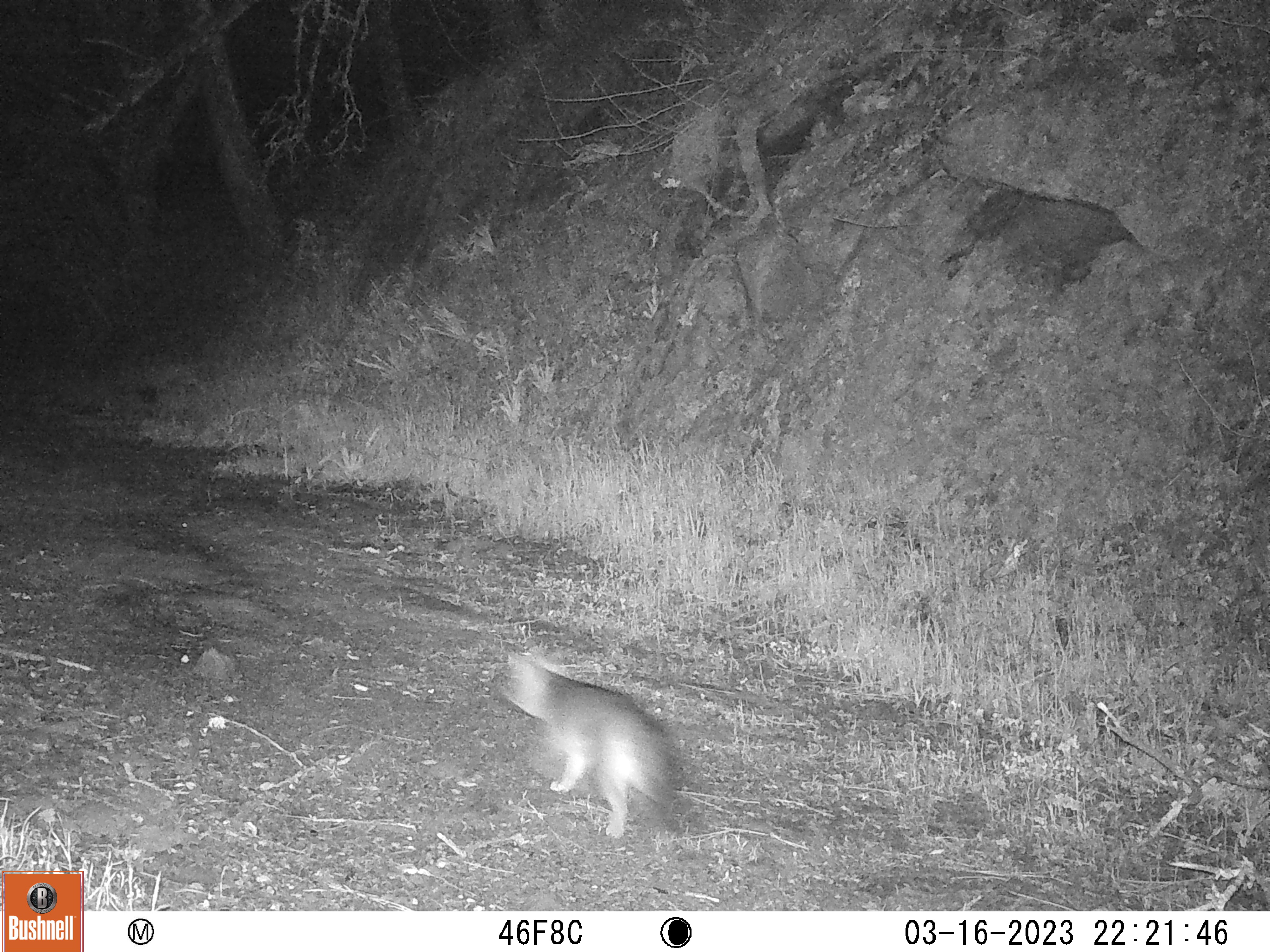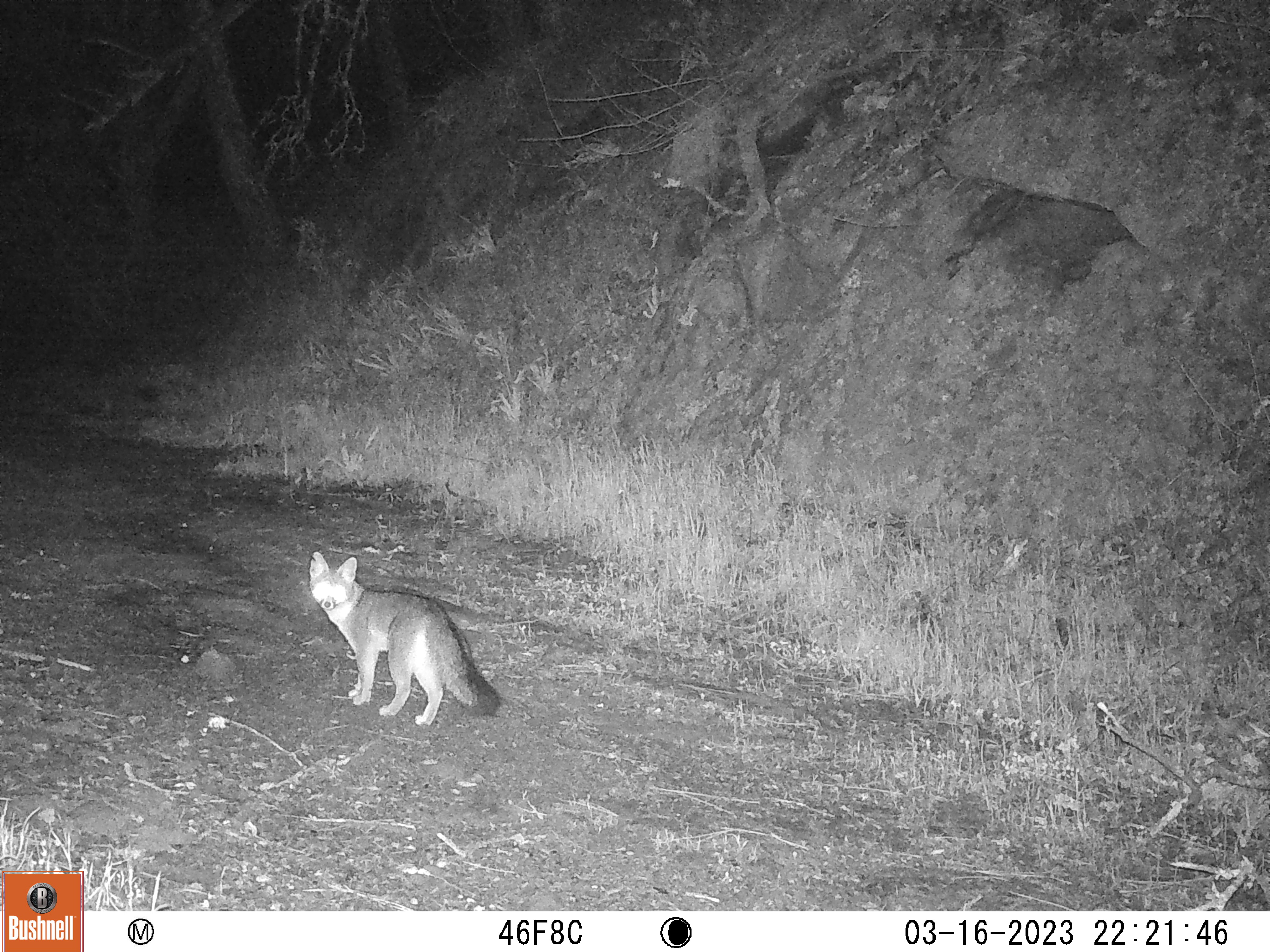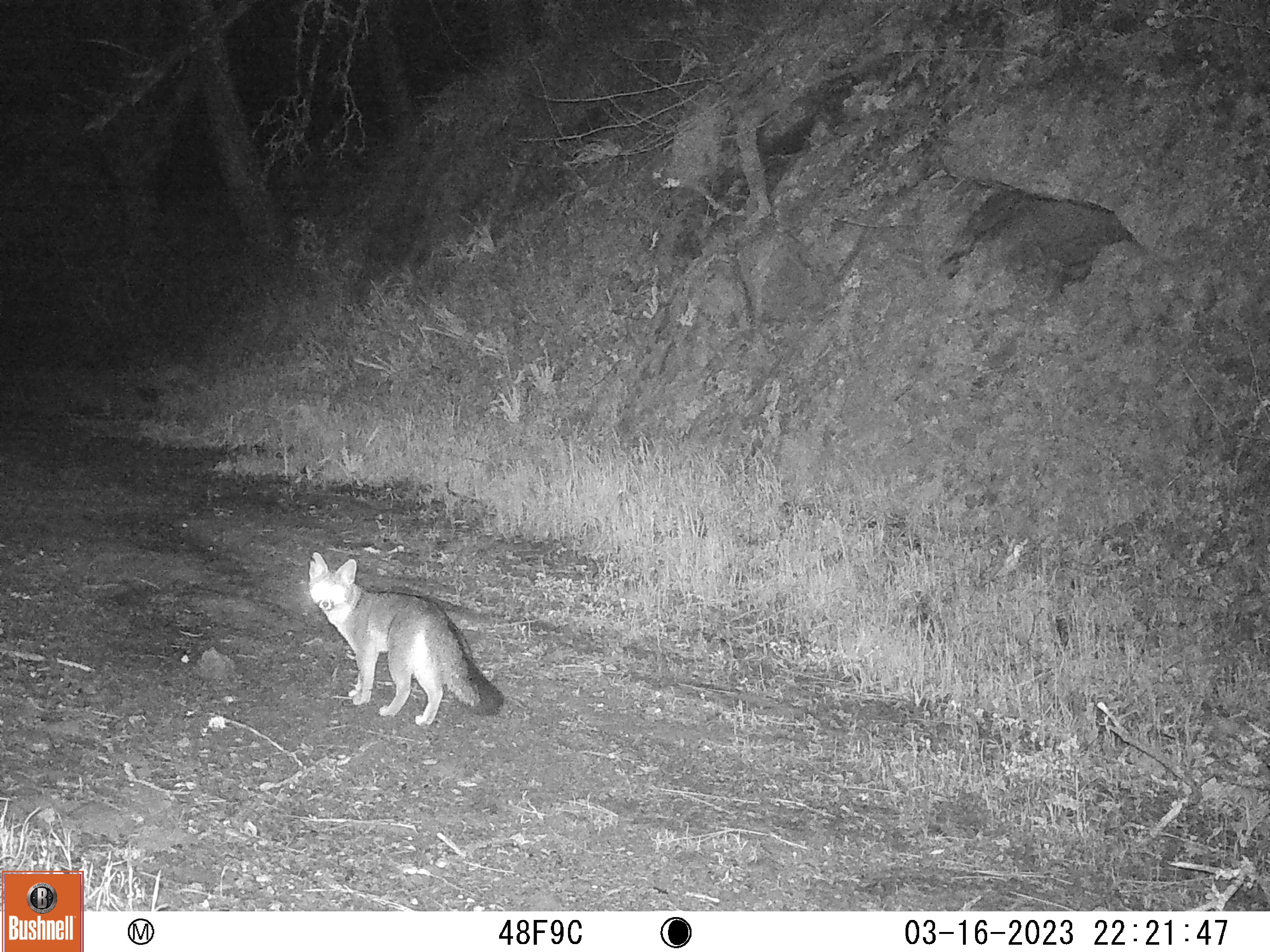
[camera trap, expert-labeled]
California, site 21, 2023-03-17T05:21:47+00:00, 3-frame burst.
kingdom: Animalia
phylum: Chordata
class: Mammalia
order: Carnivora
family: Canidae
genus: Urocyon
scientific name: Urocyon cinereoargenteus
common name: gray fox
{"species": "gray fox (Urocyon cinereoargenteus)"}